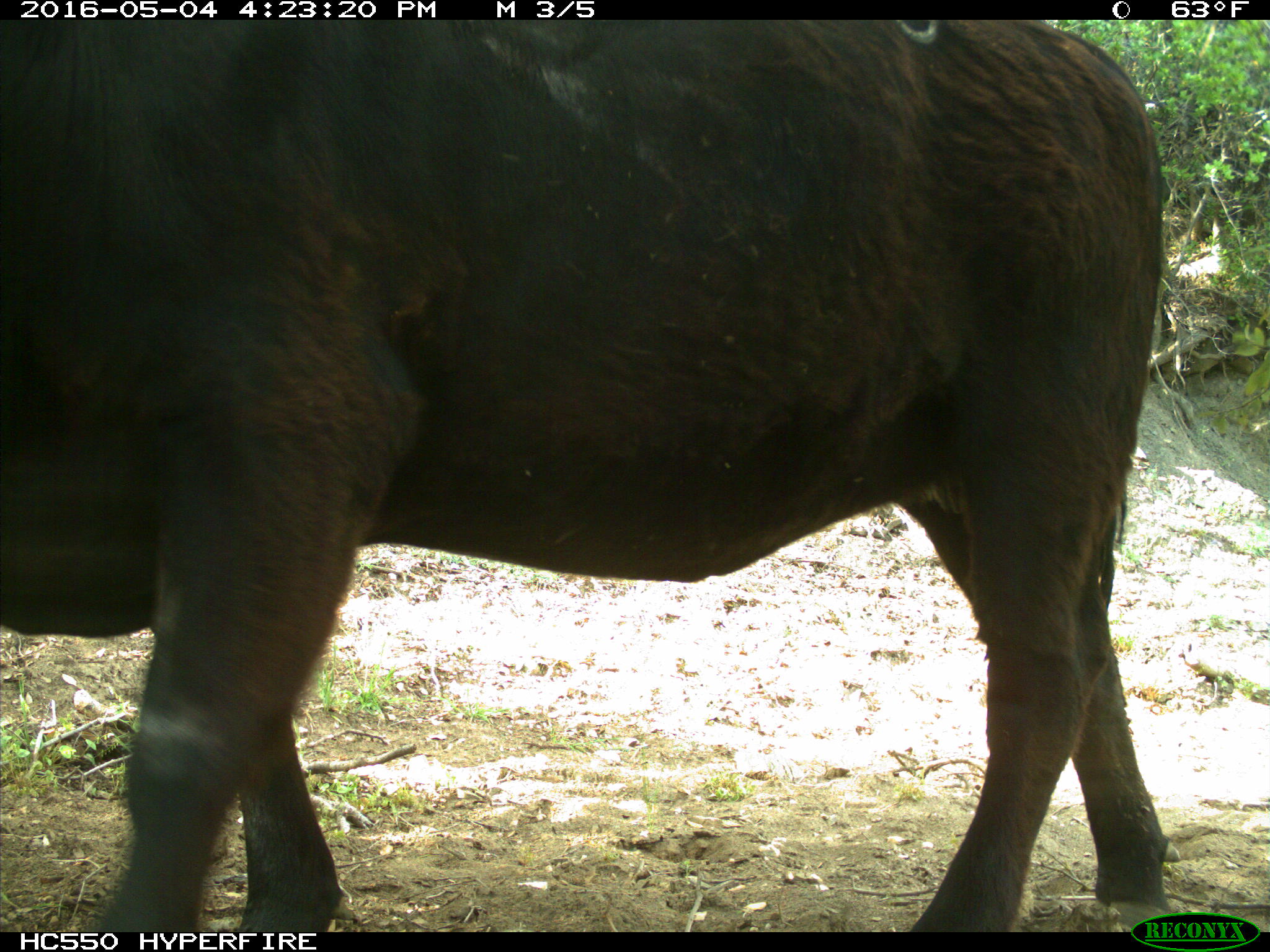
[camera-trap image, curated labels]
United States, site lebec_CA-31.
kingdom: Animalia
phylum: Chordata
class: Mammalia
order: Artiodactyla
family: Bovidae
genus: Bos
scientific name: Bos taurus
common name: domestic cow